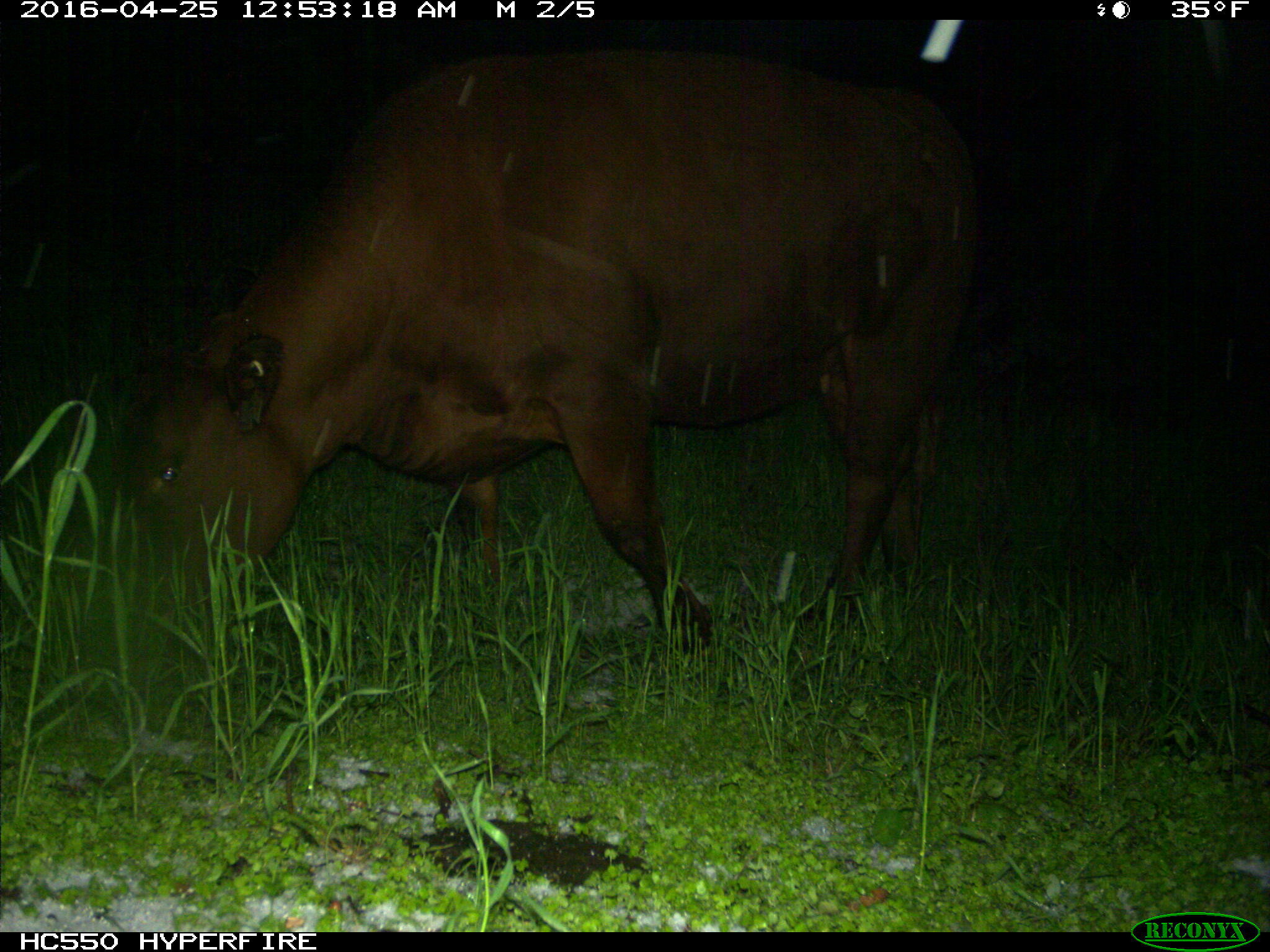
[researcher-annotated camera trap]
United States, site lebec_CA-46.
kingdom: Animalia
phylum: Chordata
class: Mammalia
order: Artiodactyla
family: Bovidae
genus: Bos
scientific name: Bos taurus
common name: domestic cow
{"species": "Bos taurus (domestic cow)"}